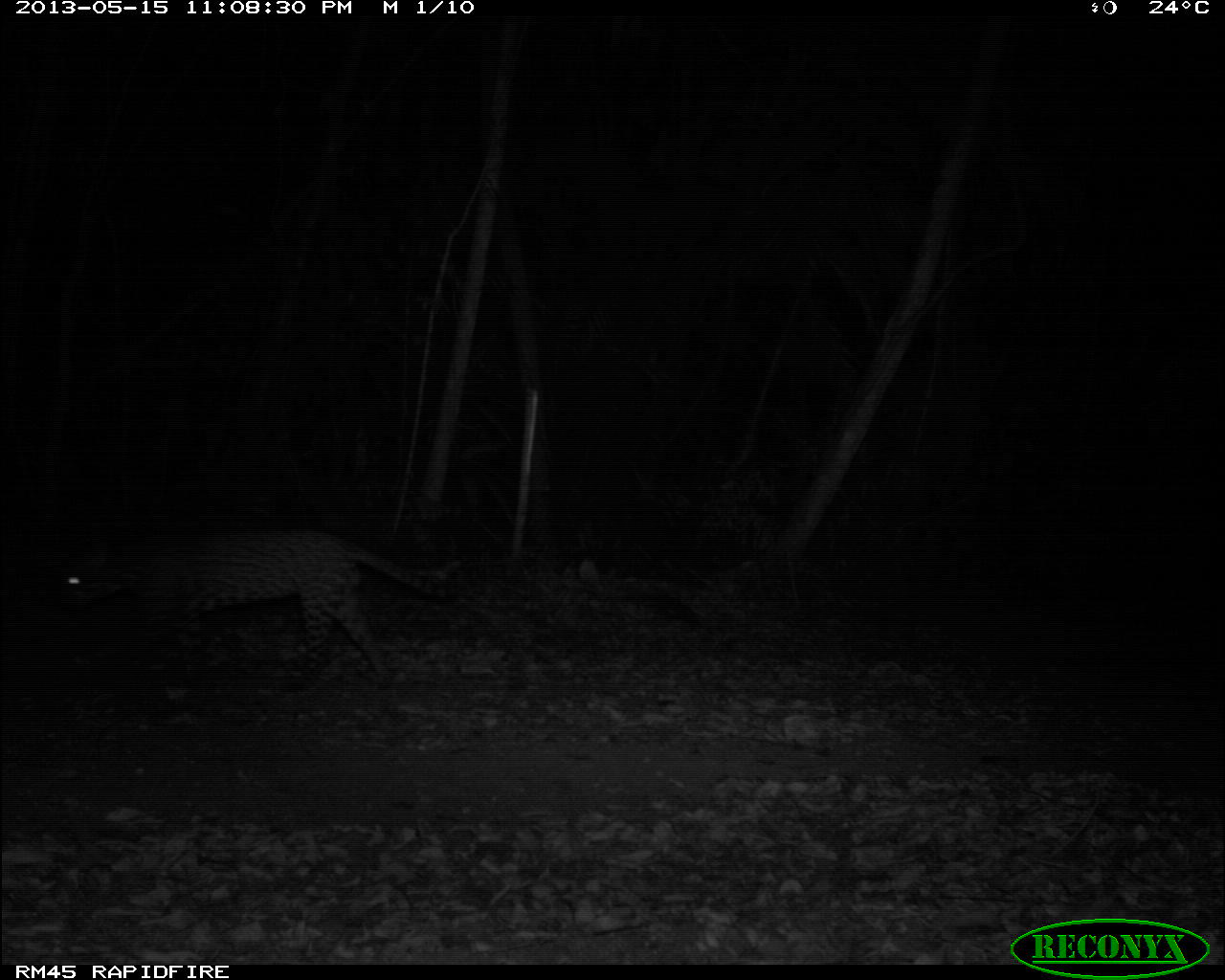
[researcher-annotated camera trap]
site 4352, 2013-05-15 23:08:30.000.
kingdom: Animalia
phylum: Chordata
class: Mammalia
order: Carnivora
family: Felidae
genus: Leopardus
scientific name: Leopardus pardalis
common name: ocelot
Leopardus pardalis (ocelot), count 1.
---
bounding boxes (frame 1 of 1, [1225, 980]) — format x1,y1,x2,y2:
leopardus pardalis: 51,522,461,678